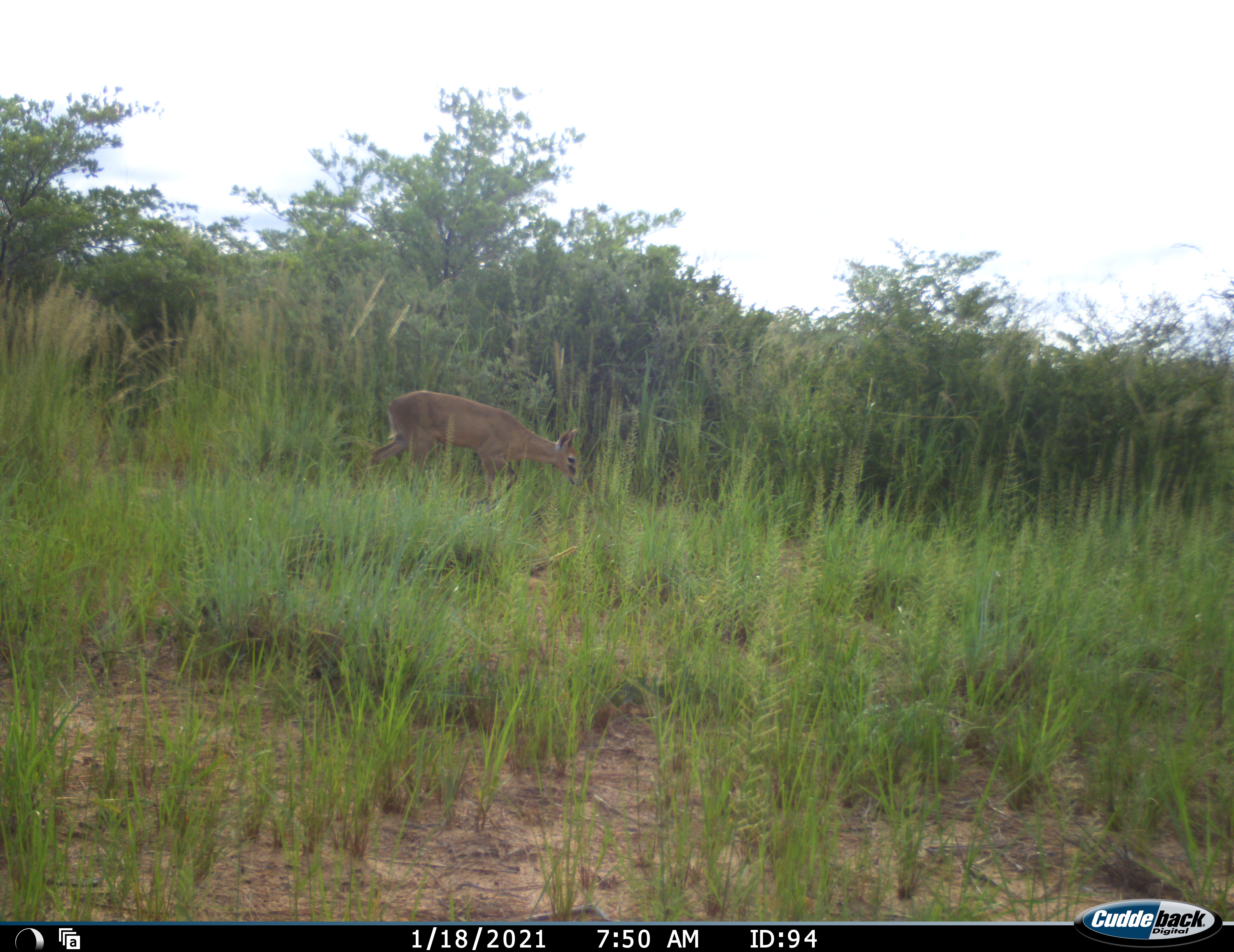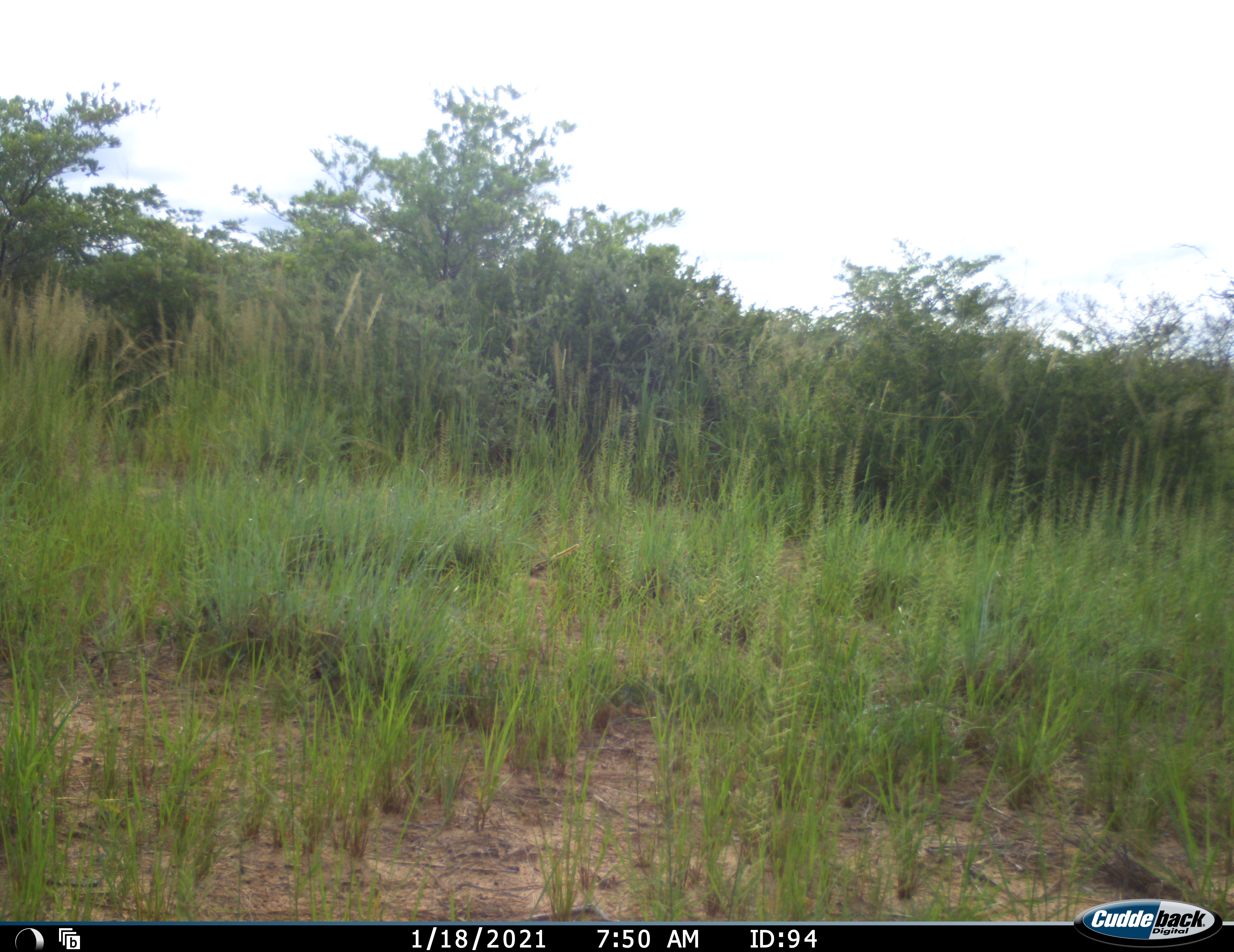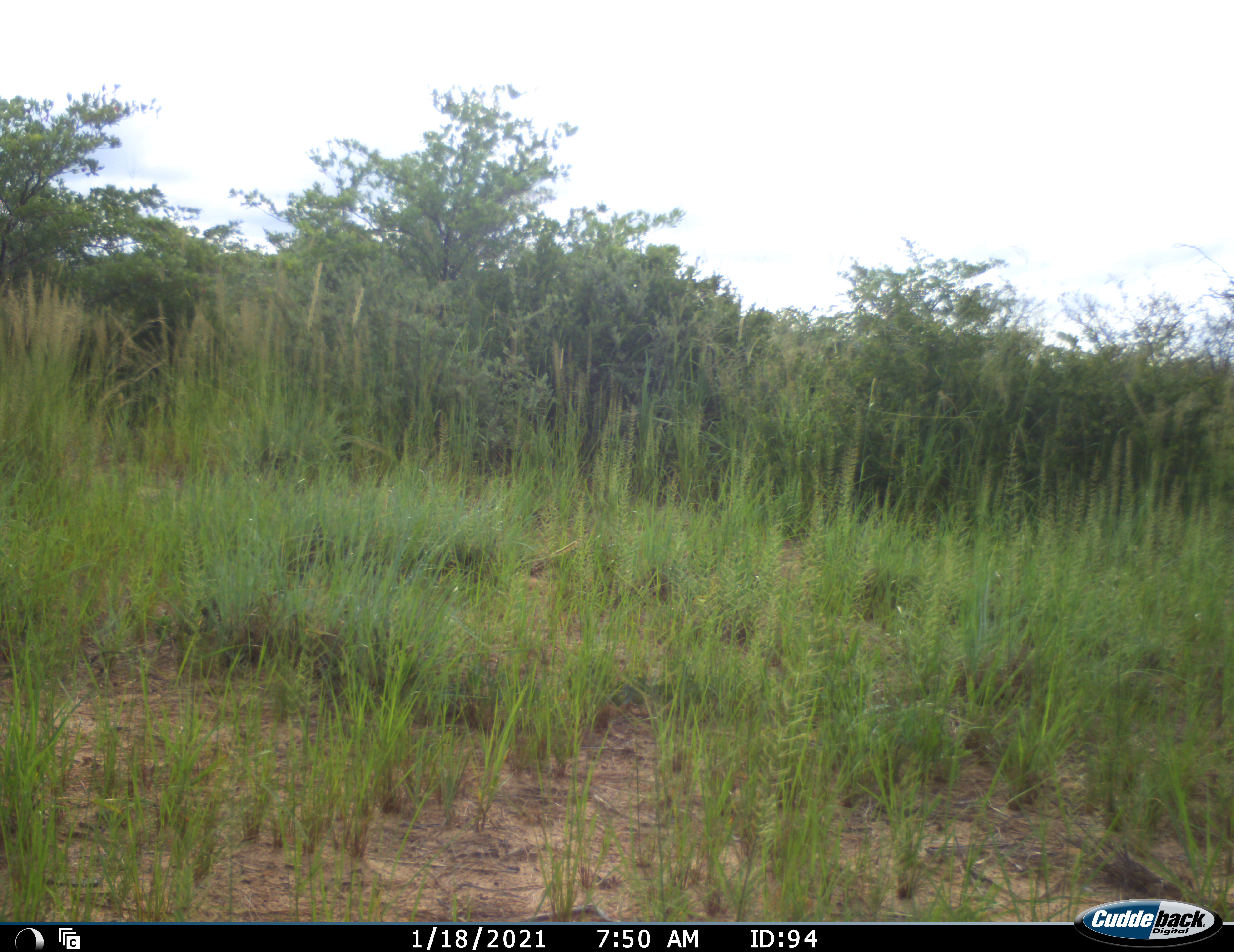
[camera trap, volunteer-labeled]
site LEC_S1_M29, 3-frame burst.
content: unidentified animal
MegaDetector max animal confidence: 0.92